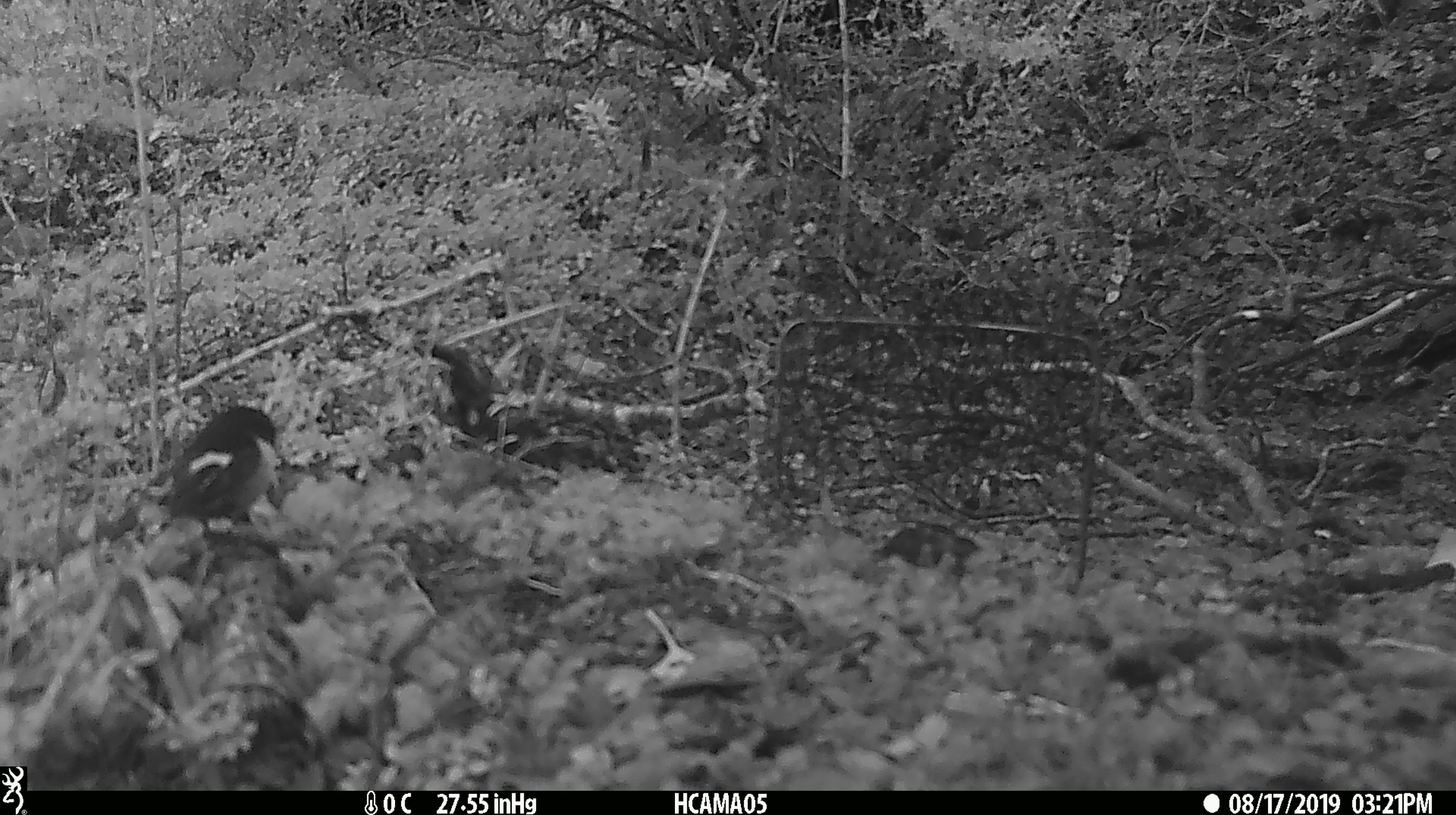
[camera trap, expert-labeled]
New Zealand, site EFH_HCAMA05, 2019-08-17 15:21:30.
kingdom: Animalia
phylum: Chordata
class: Aves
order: Passeriformes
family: Petroicidae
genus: Petroica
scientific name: Petroica macrocephala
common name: tomtit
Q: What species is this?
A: Tomtit (Petroica macrocephala).